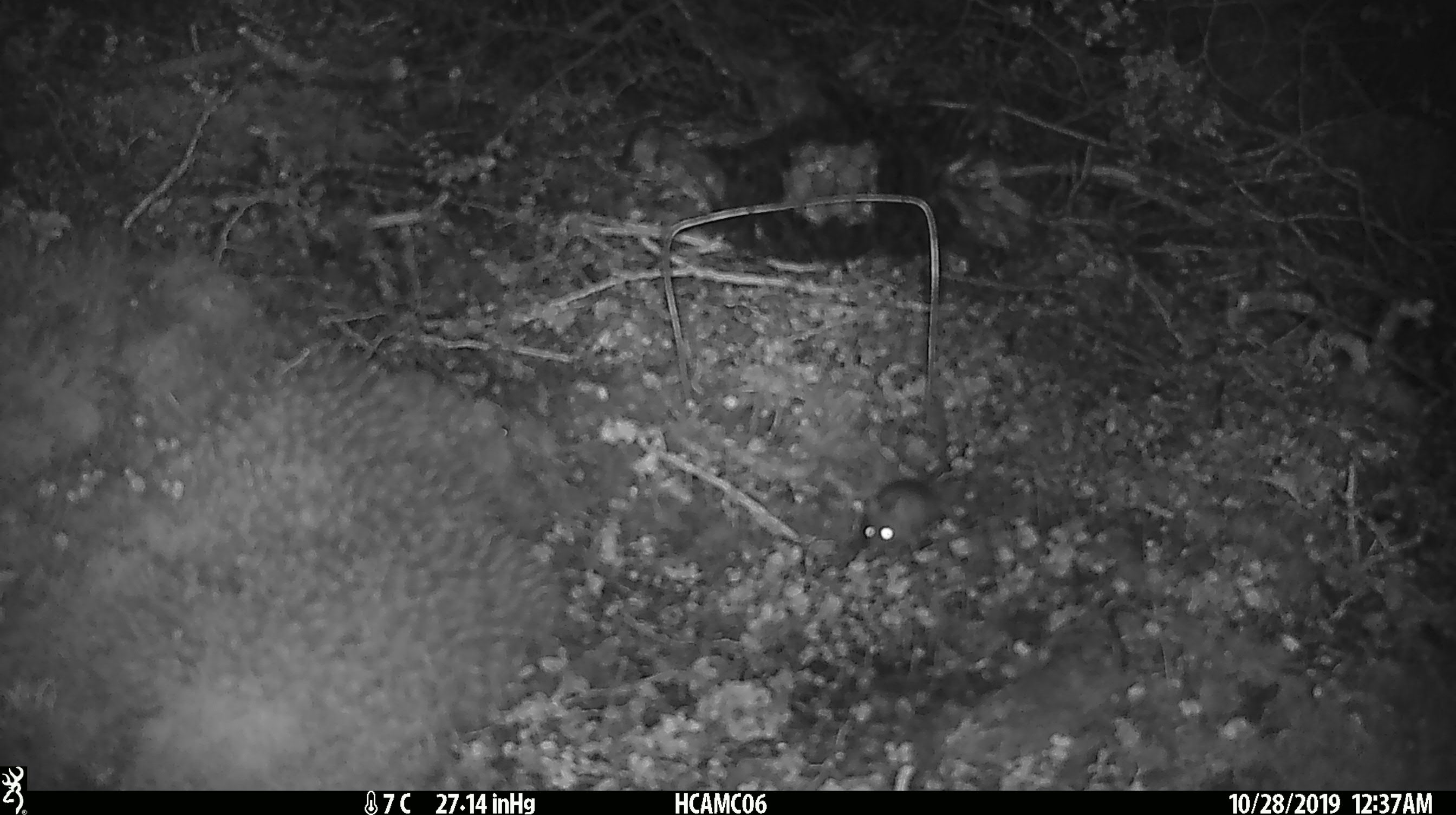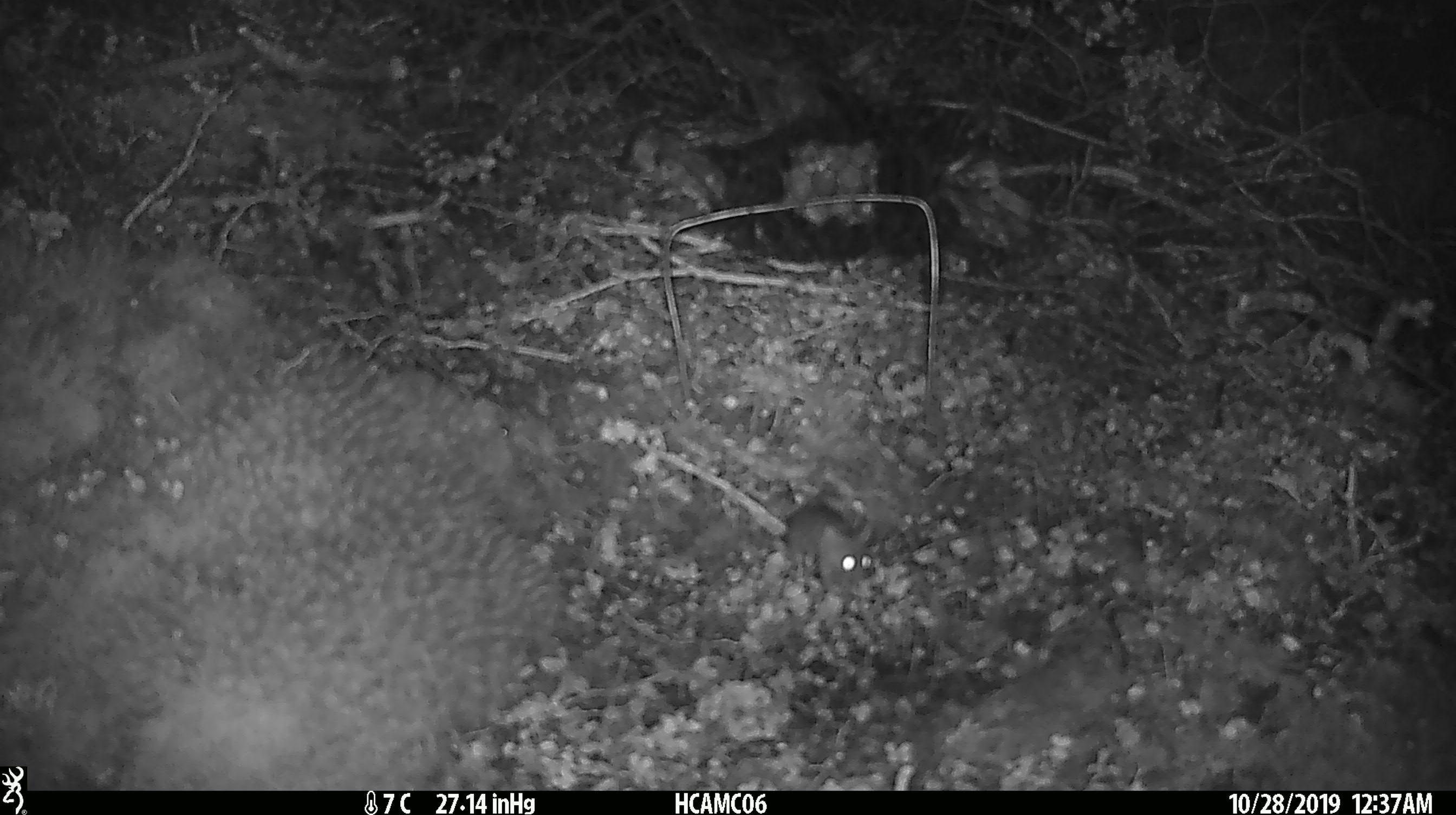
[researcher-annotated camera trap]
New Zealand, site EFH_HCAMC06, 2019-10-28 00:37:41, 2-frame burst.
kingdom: Animalia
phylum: Chordata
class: Mammalia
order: Rodentia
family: Muridae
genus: Mus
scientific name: Mus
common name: mouse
Mouse (Mus).